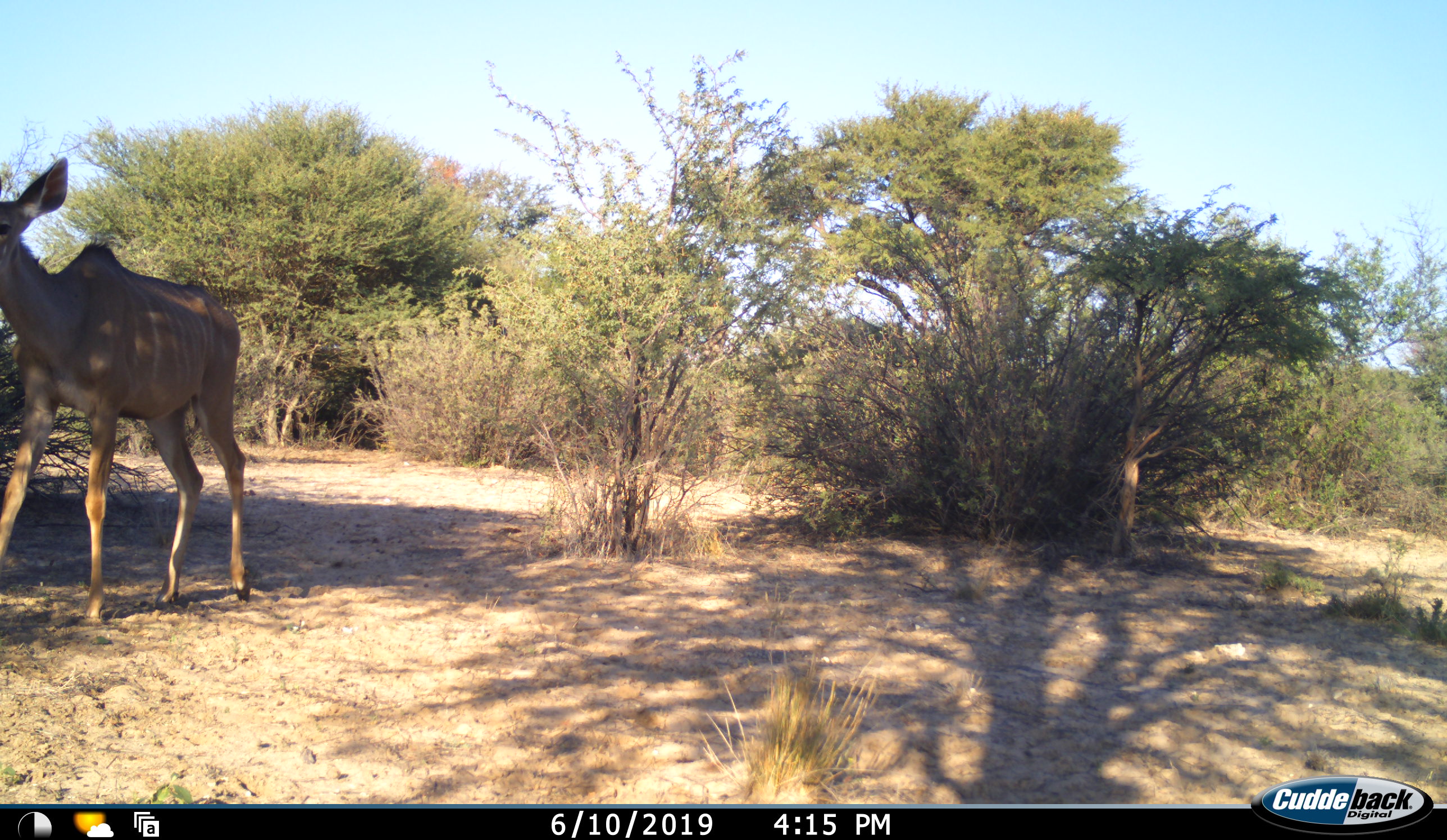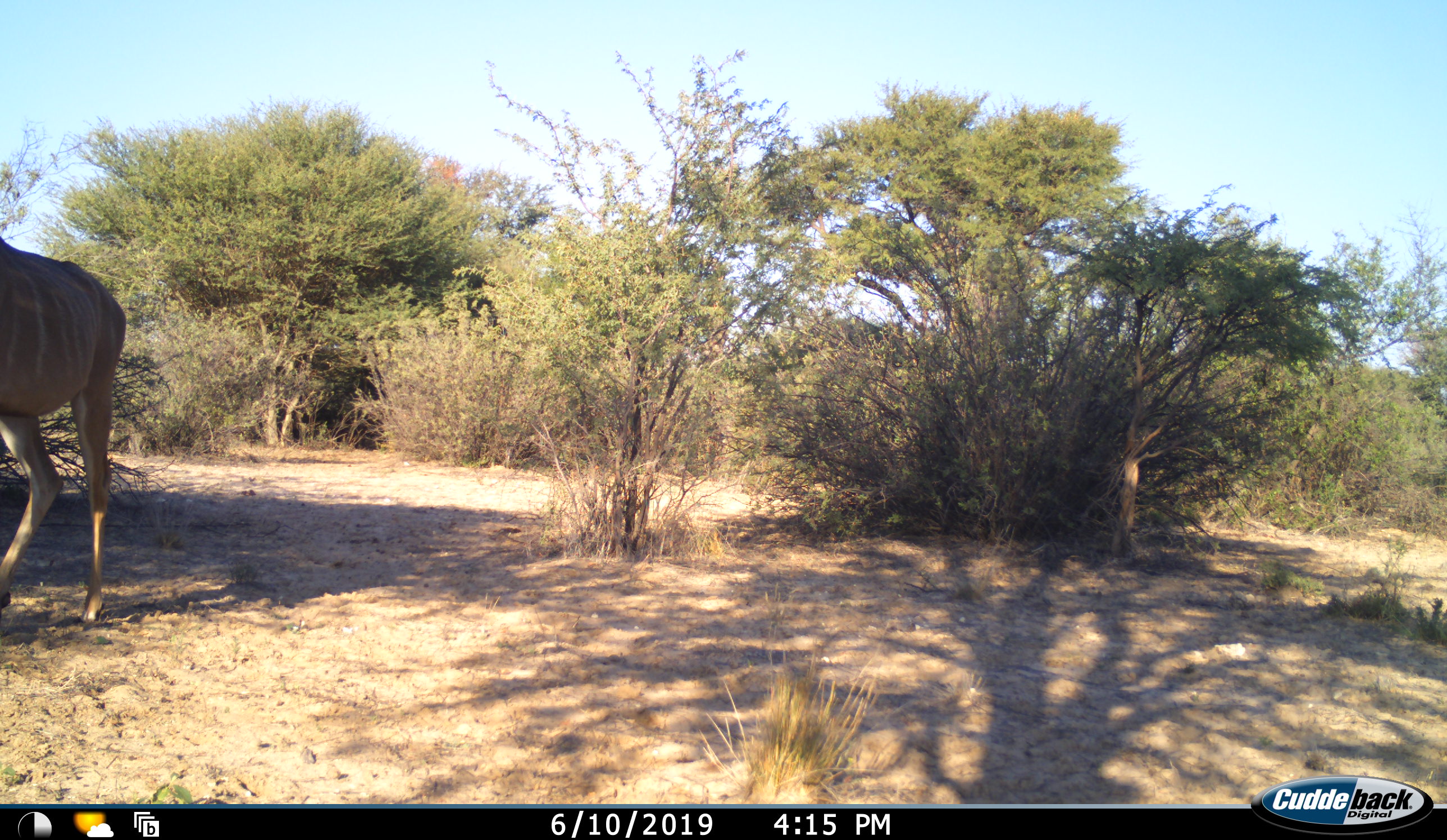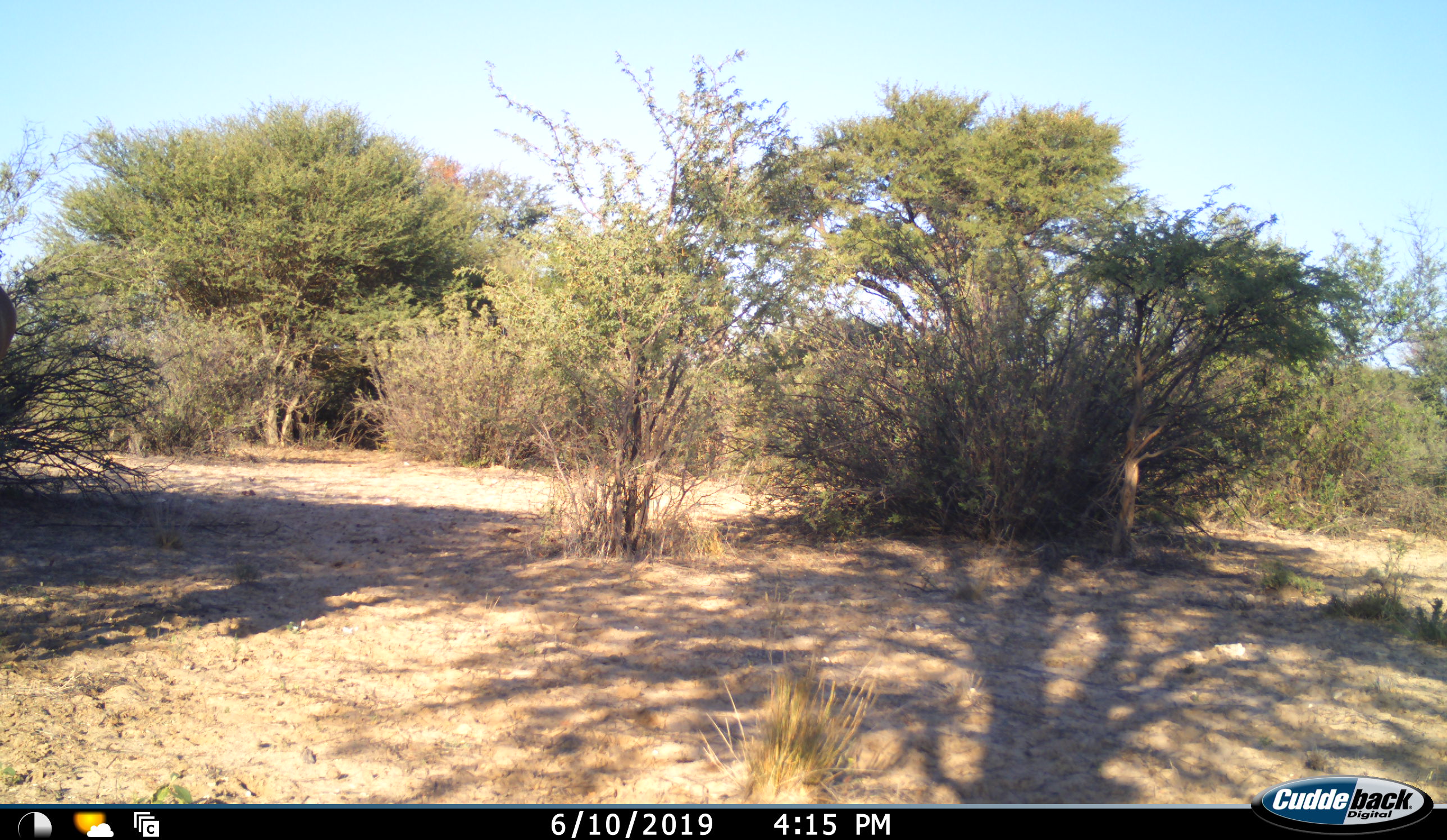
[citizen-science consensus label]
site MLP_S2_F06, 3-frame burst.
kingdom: Animalia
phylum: Chordata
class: Mammalia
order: Artiodactyla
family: Bovidae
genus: Tragelaphus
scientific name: Tragelaphus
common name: kudu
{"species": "kudu (Tragelaphus)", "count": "1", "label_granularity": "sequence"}